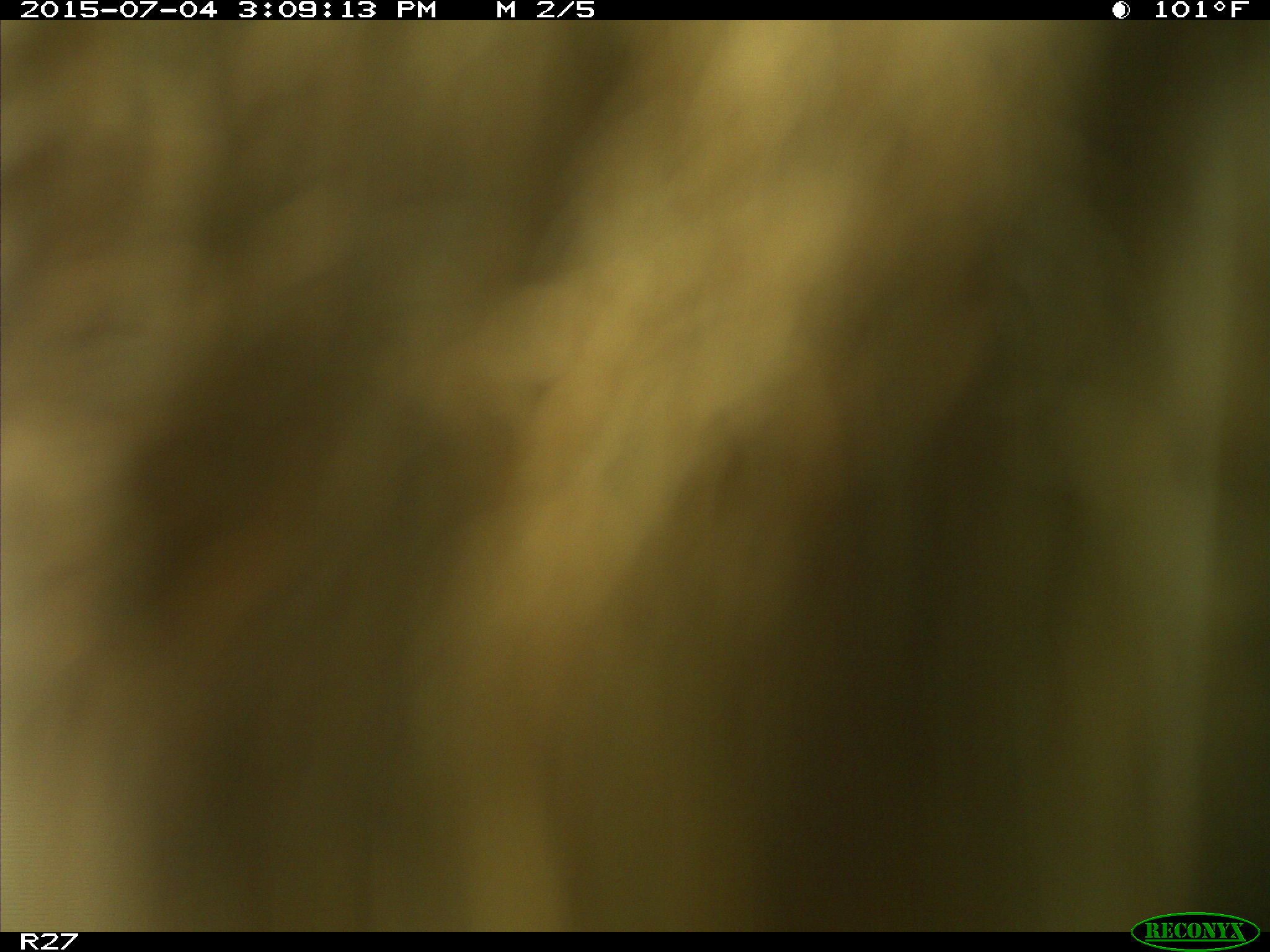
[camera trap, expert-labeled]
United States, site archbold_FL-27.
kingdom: Animalia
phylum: Chordata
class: Mammalia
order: Artiodactyla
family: Bovidae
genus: Bos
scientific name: Bos taurus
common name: domestic cow